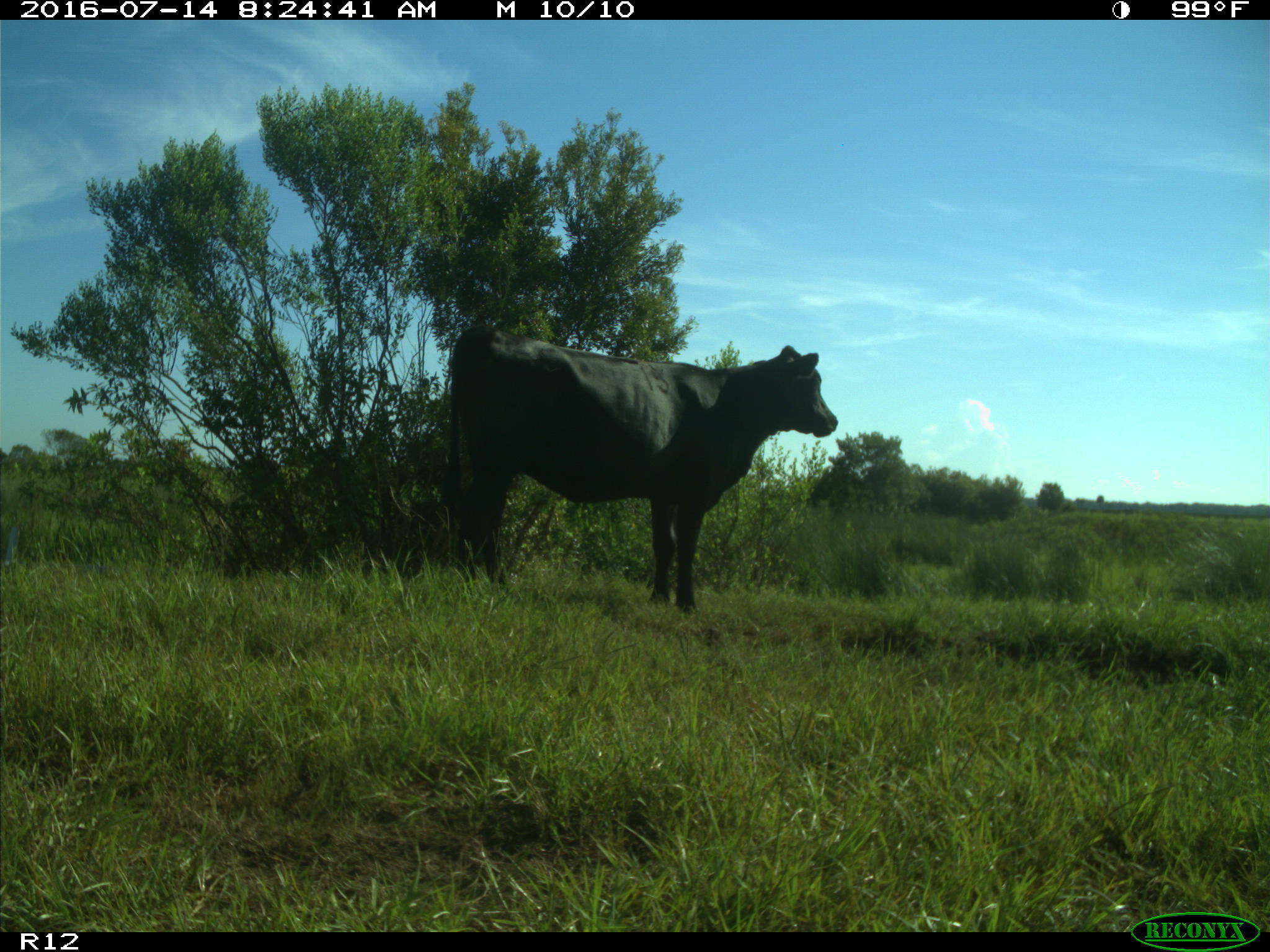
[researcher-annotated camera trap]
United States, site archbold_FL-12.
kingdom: Animalia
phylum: Chordata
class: Mammalia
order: Artiodactyla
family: Bovidae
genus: Bos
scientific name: Bos taurus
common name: domestic cow